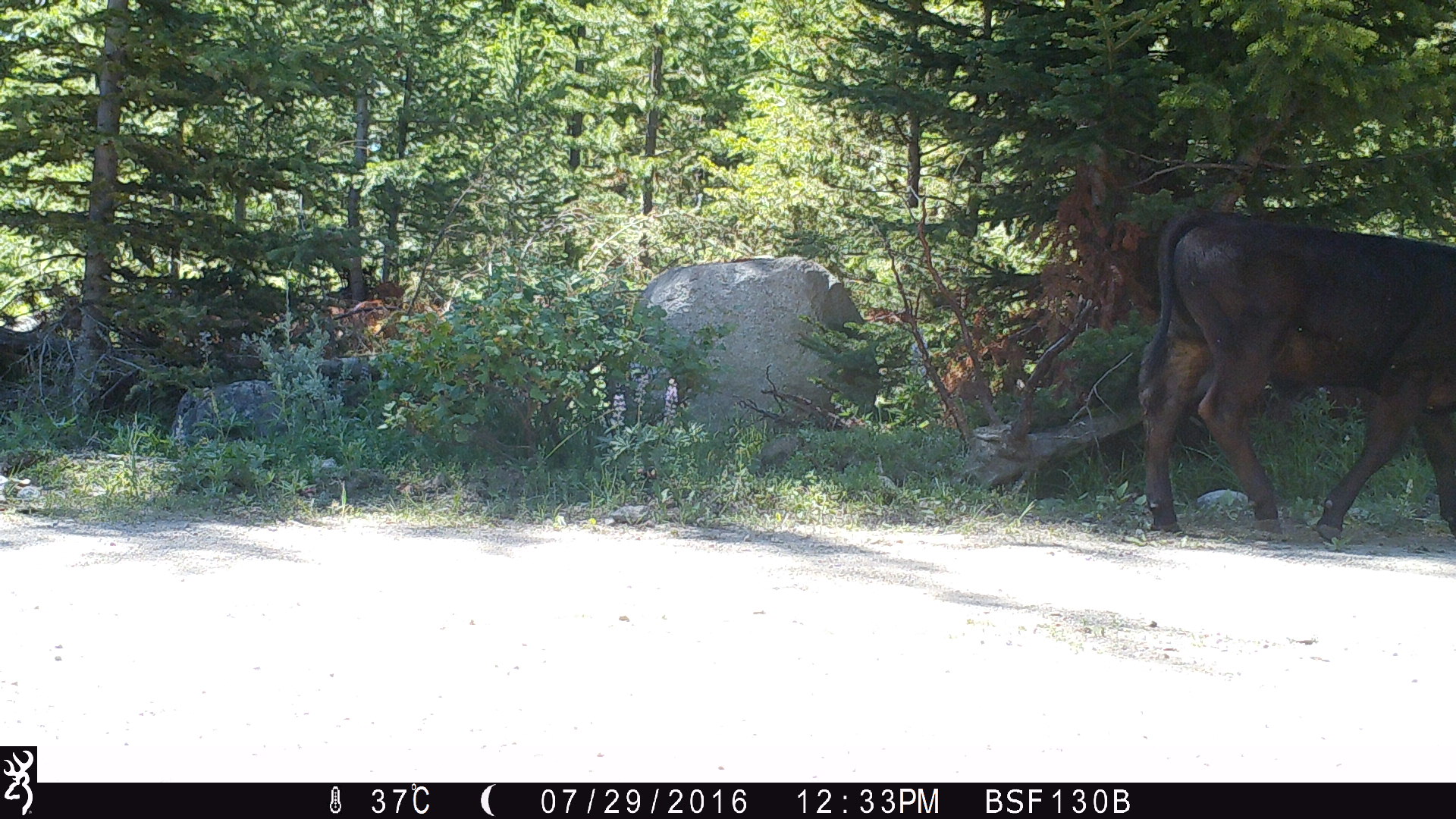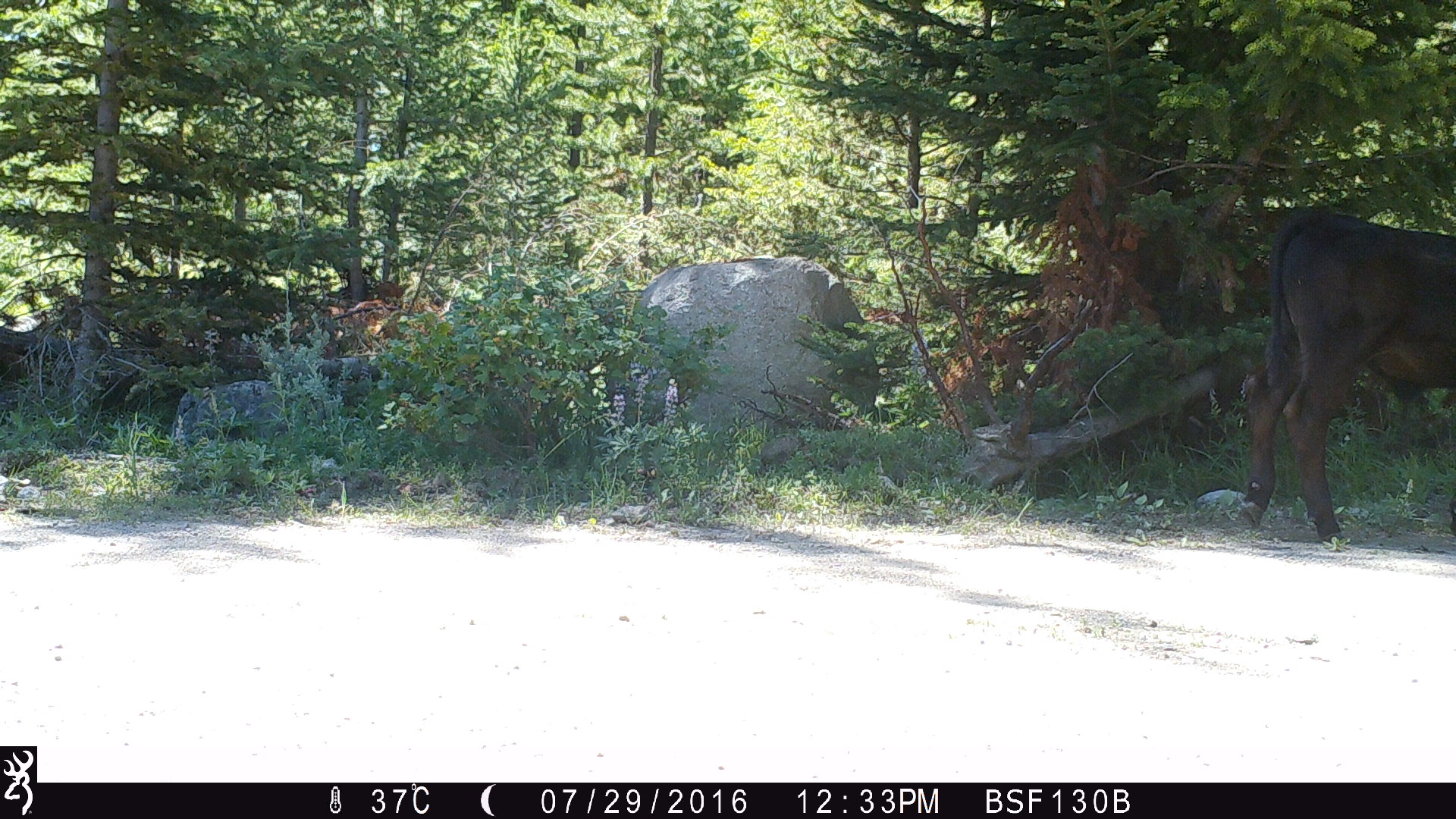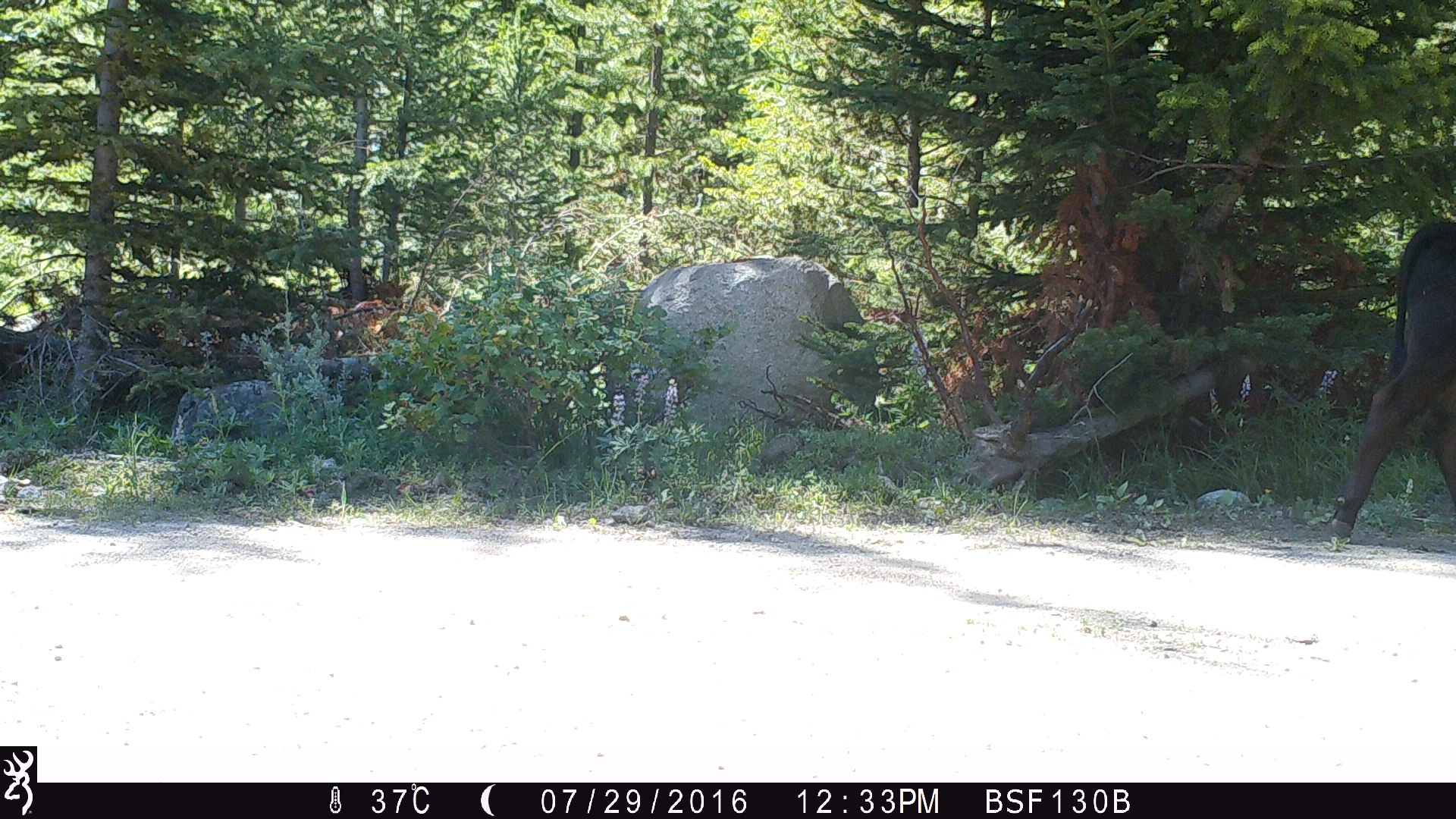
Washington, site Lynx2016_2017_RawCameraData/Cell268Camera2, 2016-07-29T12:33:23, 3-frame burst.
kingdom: Animalia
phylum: Chordata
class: Mammalia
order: Artiodactyla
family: Bovidae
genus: Bos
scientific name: Bos taurus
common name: domestic cattle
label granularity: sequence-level